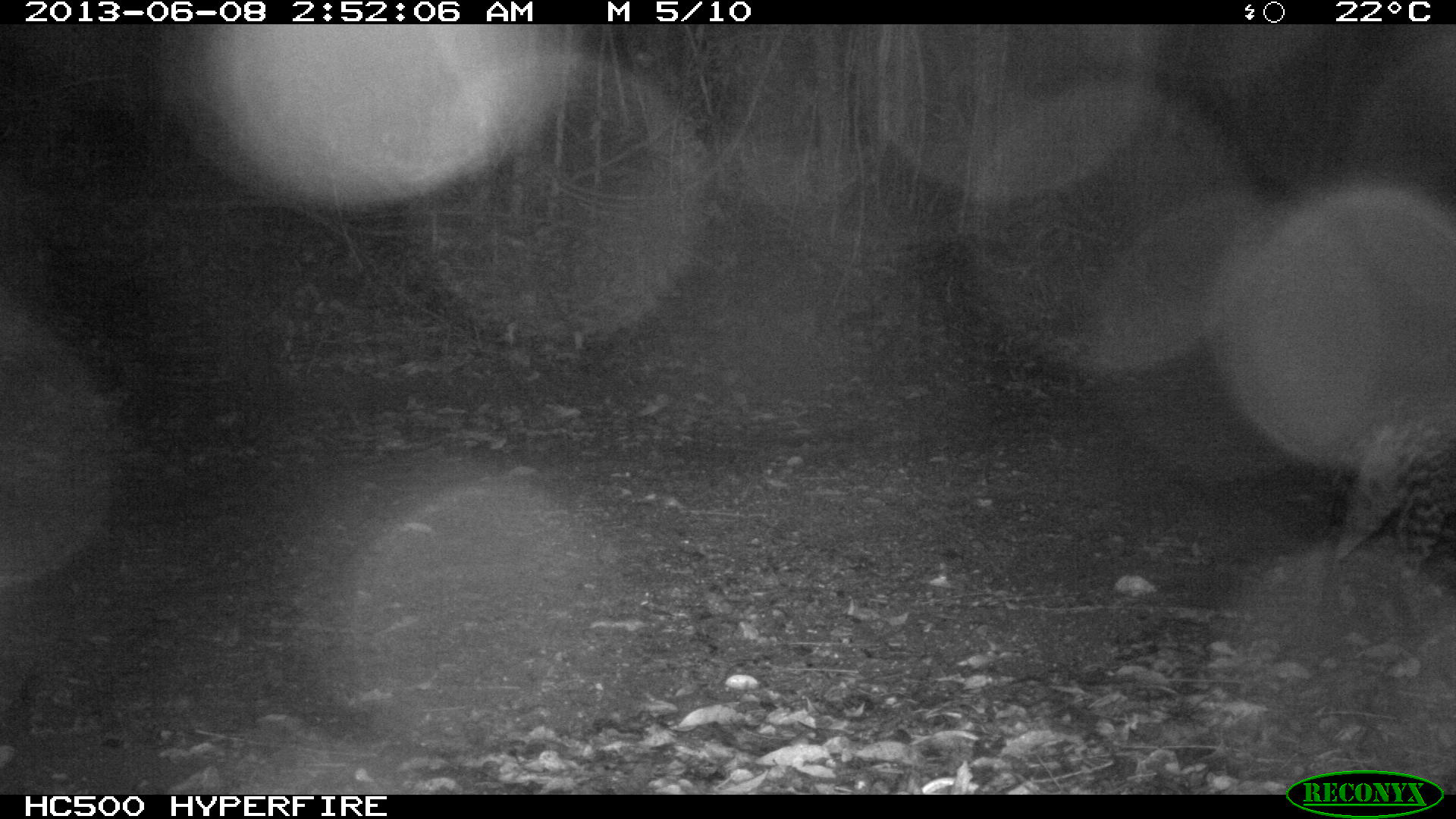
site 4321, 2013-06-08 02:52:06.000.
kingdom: Animalia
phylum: Chordata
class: Mammalia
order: Carnivora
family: Felidae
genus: Leopardus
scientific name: Leopardus pardalis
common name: ocelot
Leopardus pardalis (ocelot), count 1, sex male.